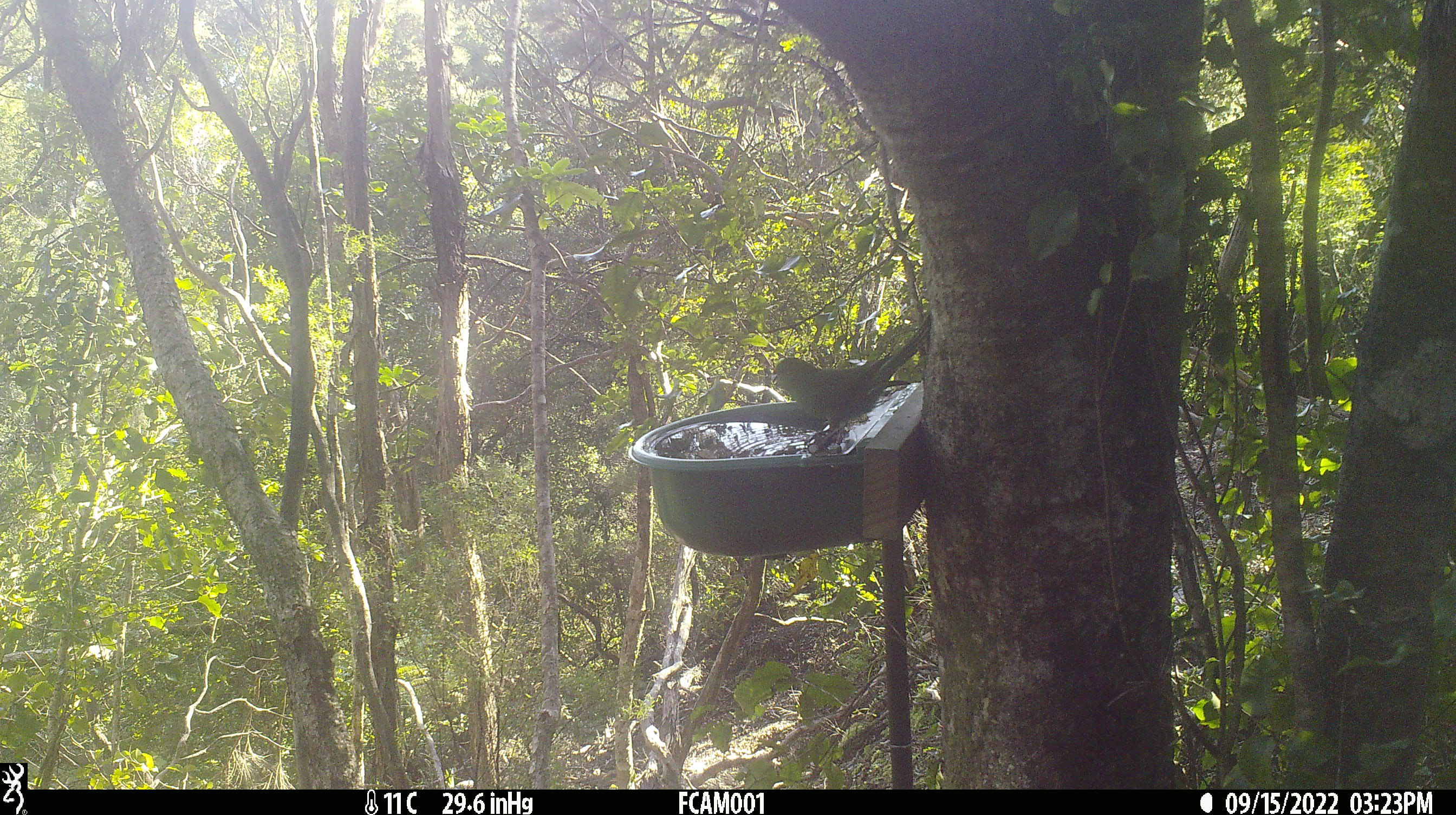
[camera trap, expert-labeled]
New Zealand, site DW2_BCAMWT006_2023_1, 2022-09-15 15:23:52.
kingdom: Animalia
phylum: Chordata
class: Aves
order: Psittaciformes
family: Psittaculidae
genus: Cyanoramphus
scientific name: Cyanoramphus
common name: parakeet